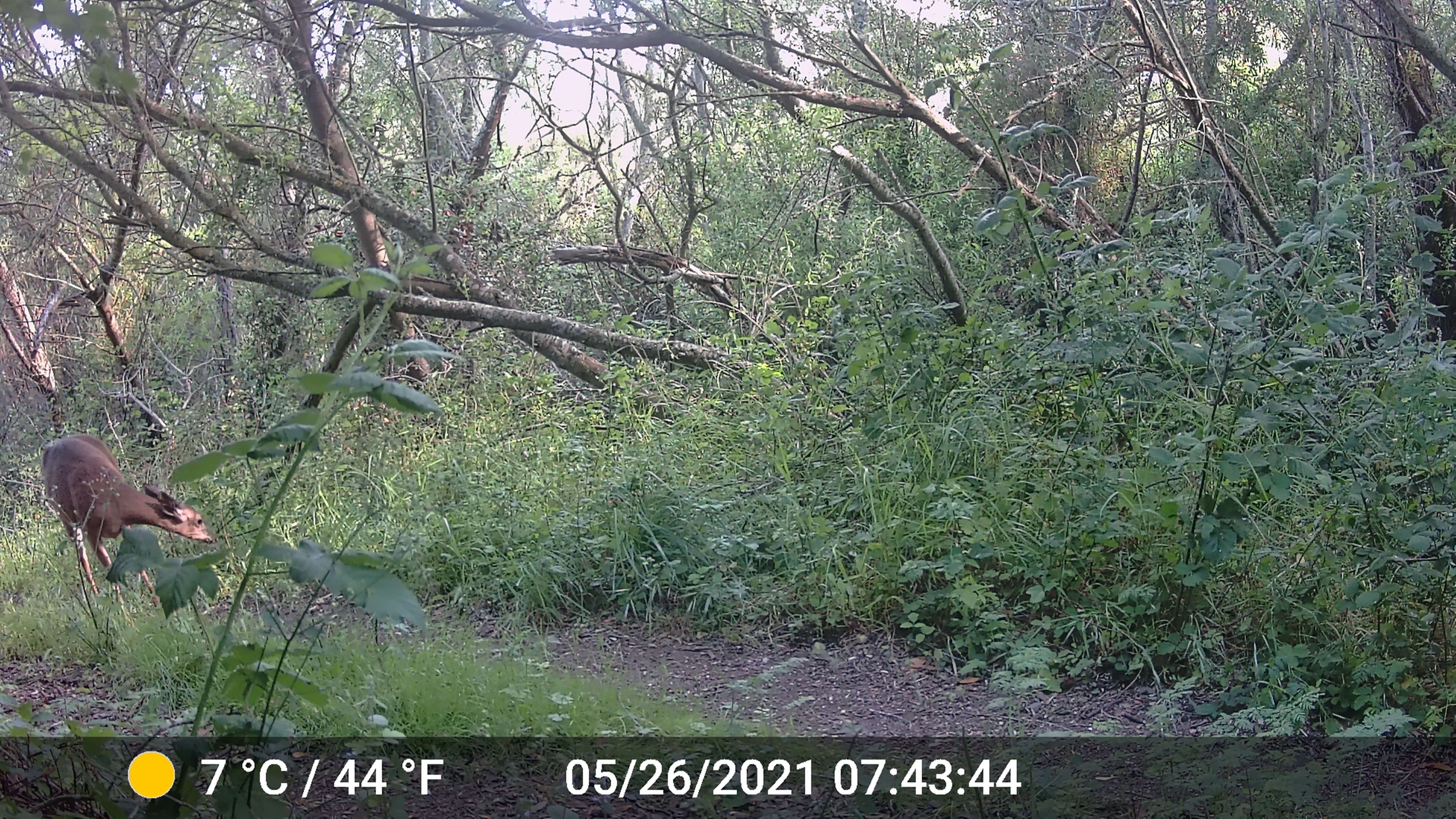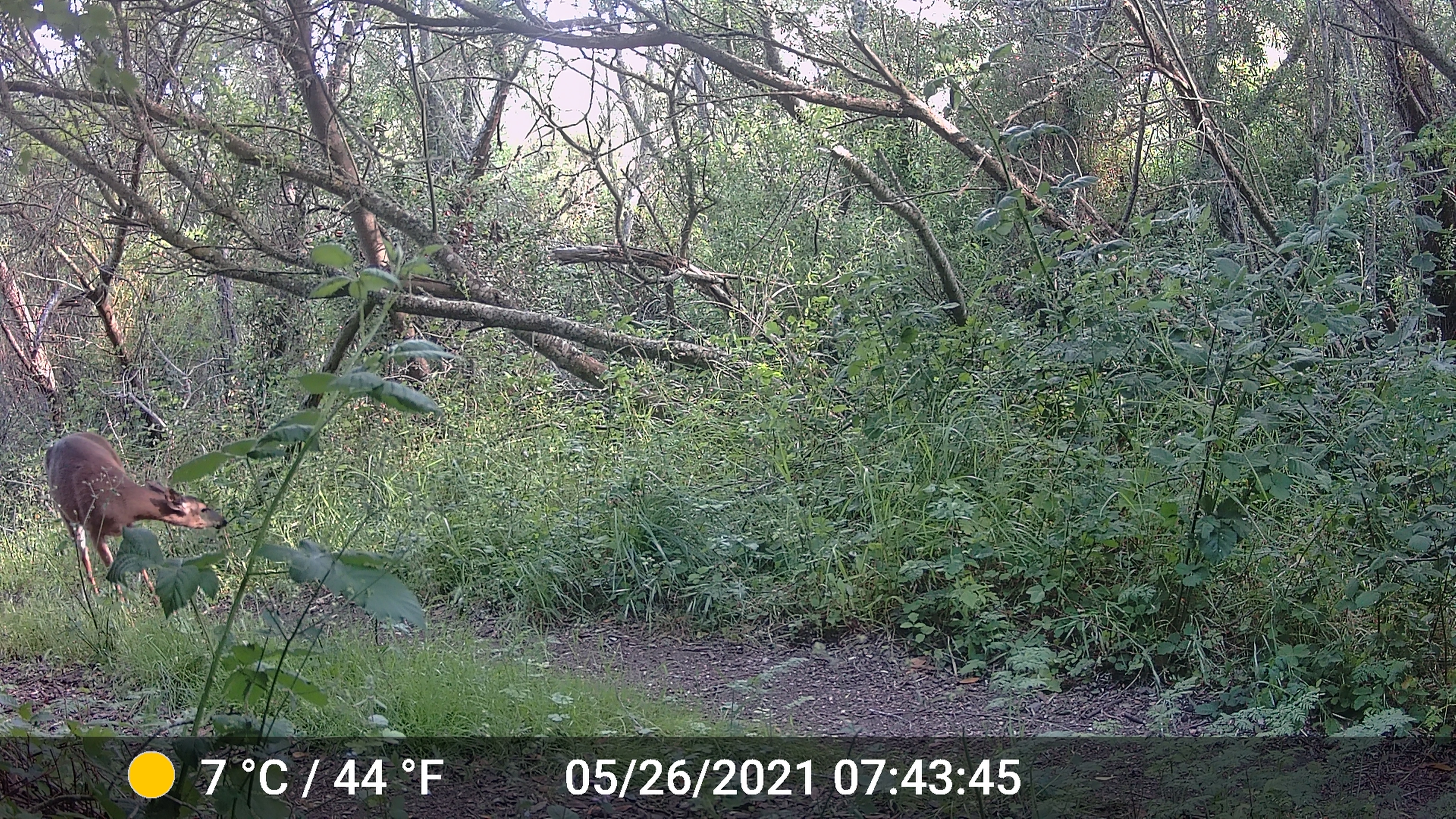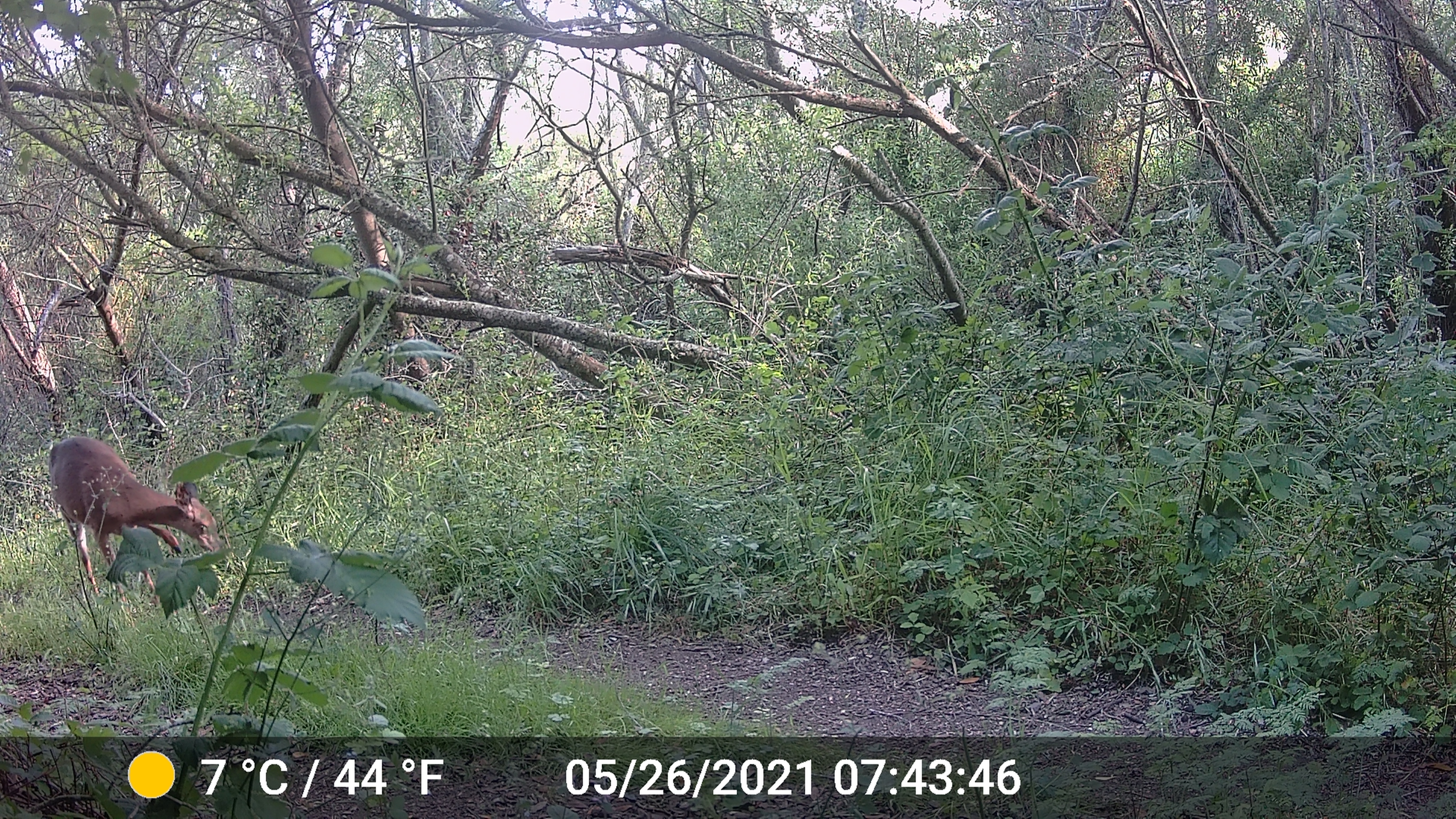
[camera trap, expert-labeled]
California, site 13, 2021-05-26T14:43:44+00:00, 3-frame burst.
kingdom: Animalia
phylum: Chordata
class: Mammalia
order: Artiodactyla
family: Cervidae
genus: Odocoileus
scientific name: Odocoileus hemionus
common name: mule deer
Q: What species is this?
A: Mule deer (Odocoileus hemionus).